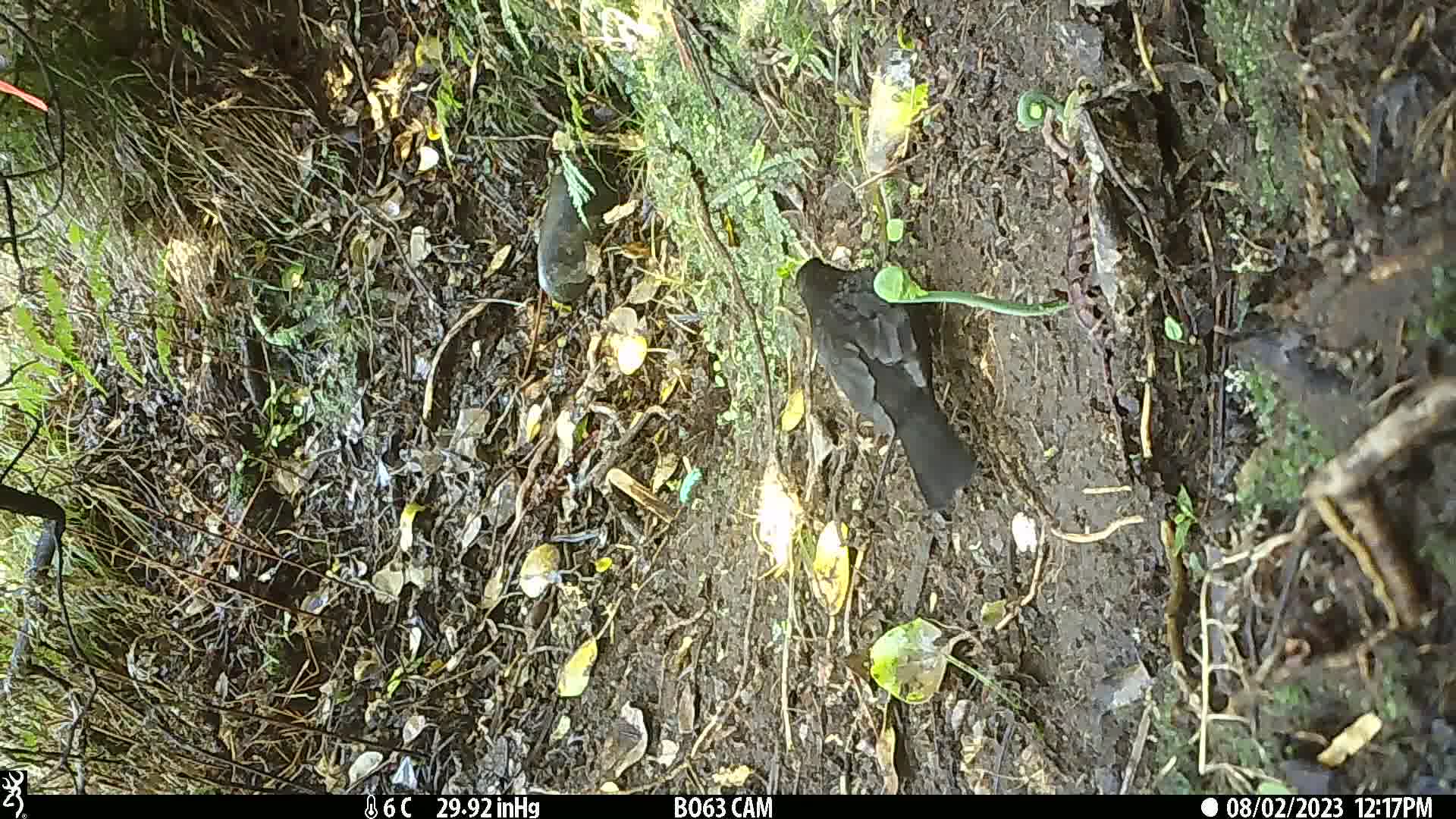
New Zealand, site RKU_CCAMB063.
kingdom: Animalia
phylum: Chordata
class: Aves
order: Passeriformes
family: Turdidae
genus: Turdus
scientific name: Turdus merula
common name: eurasian blackbird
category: blackbird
Blackbird (eurasian blackbird) (Turdus merula).